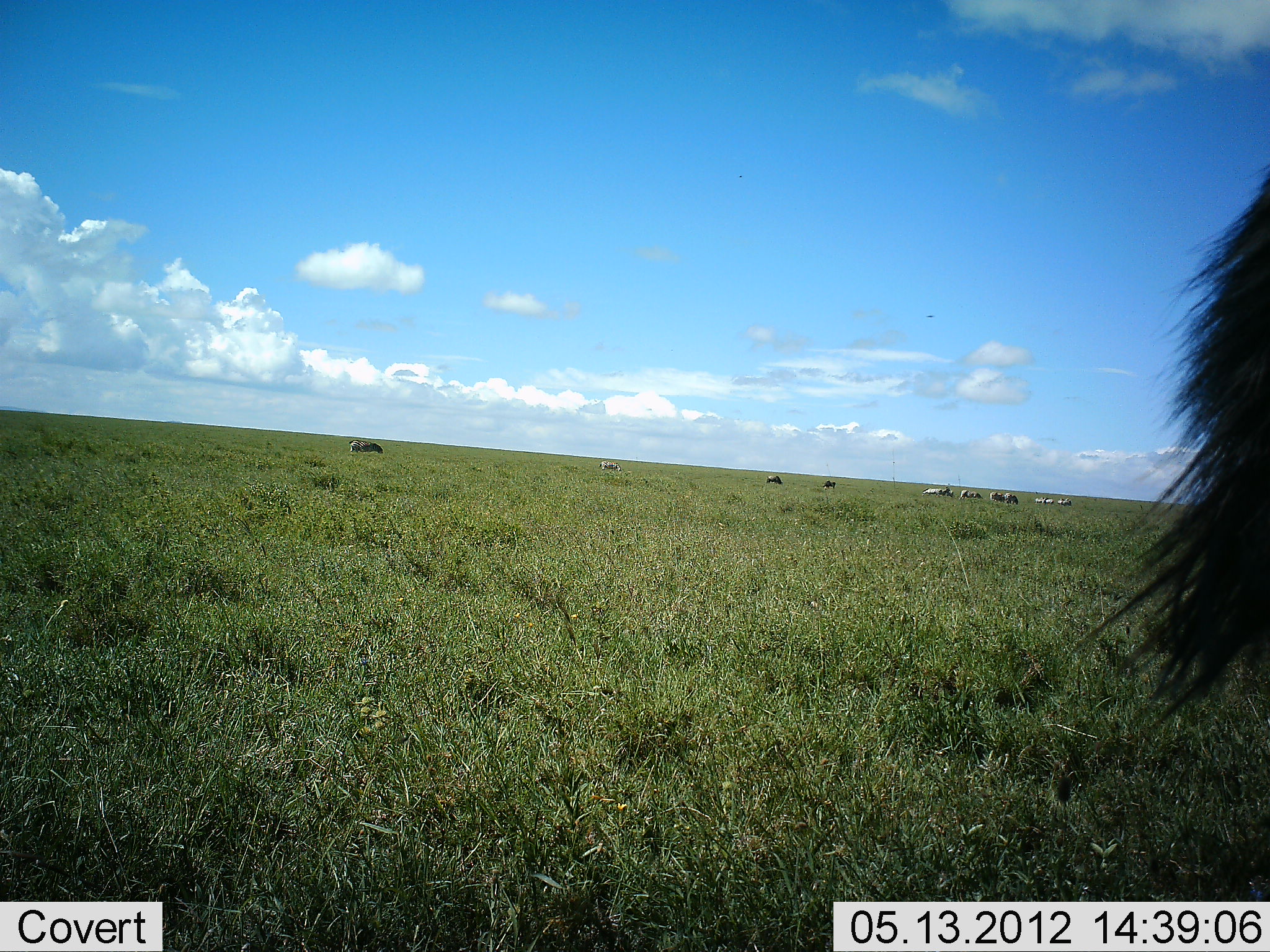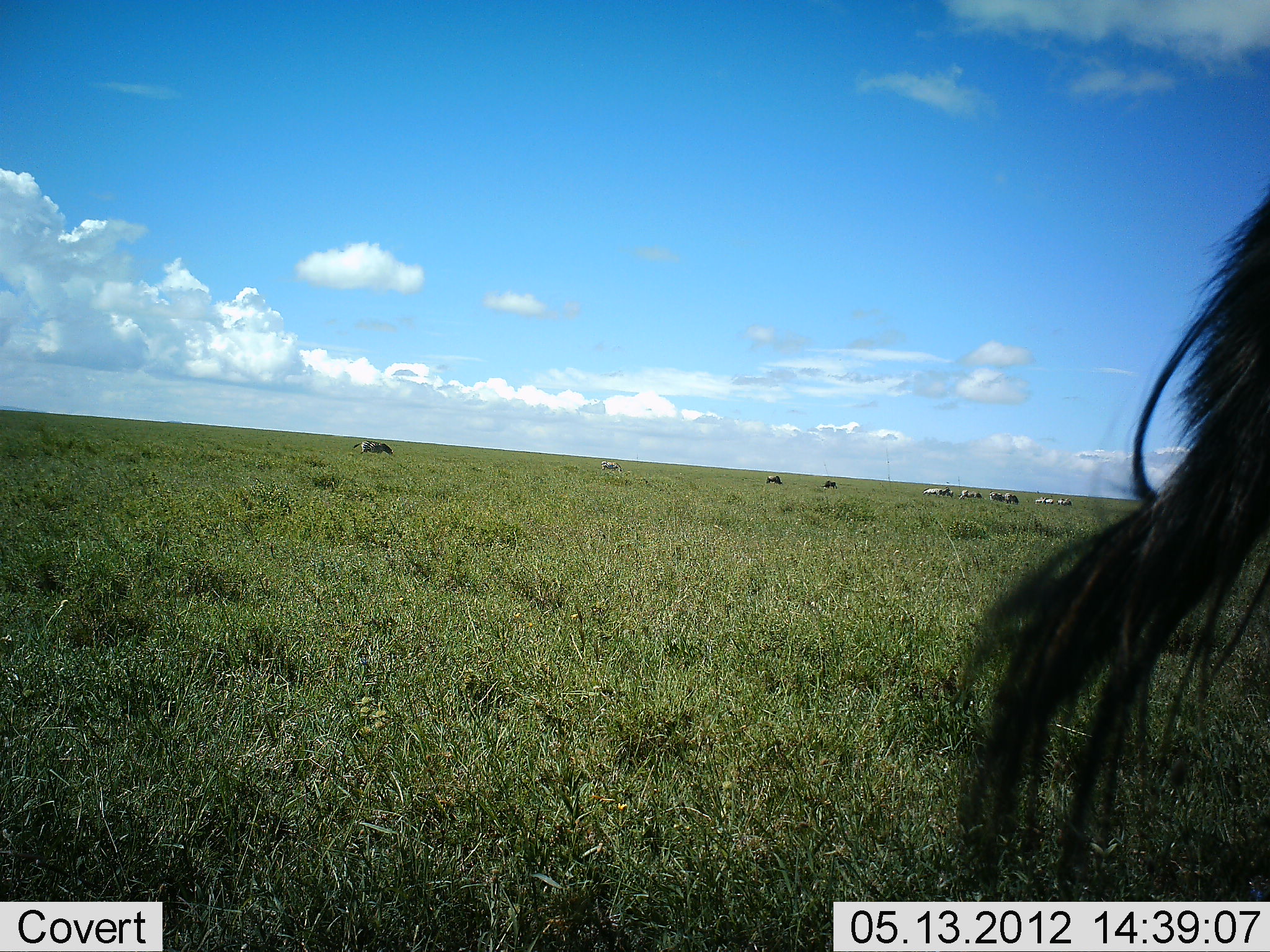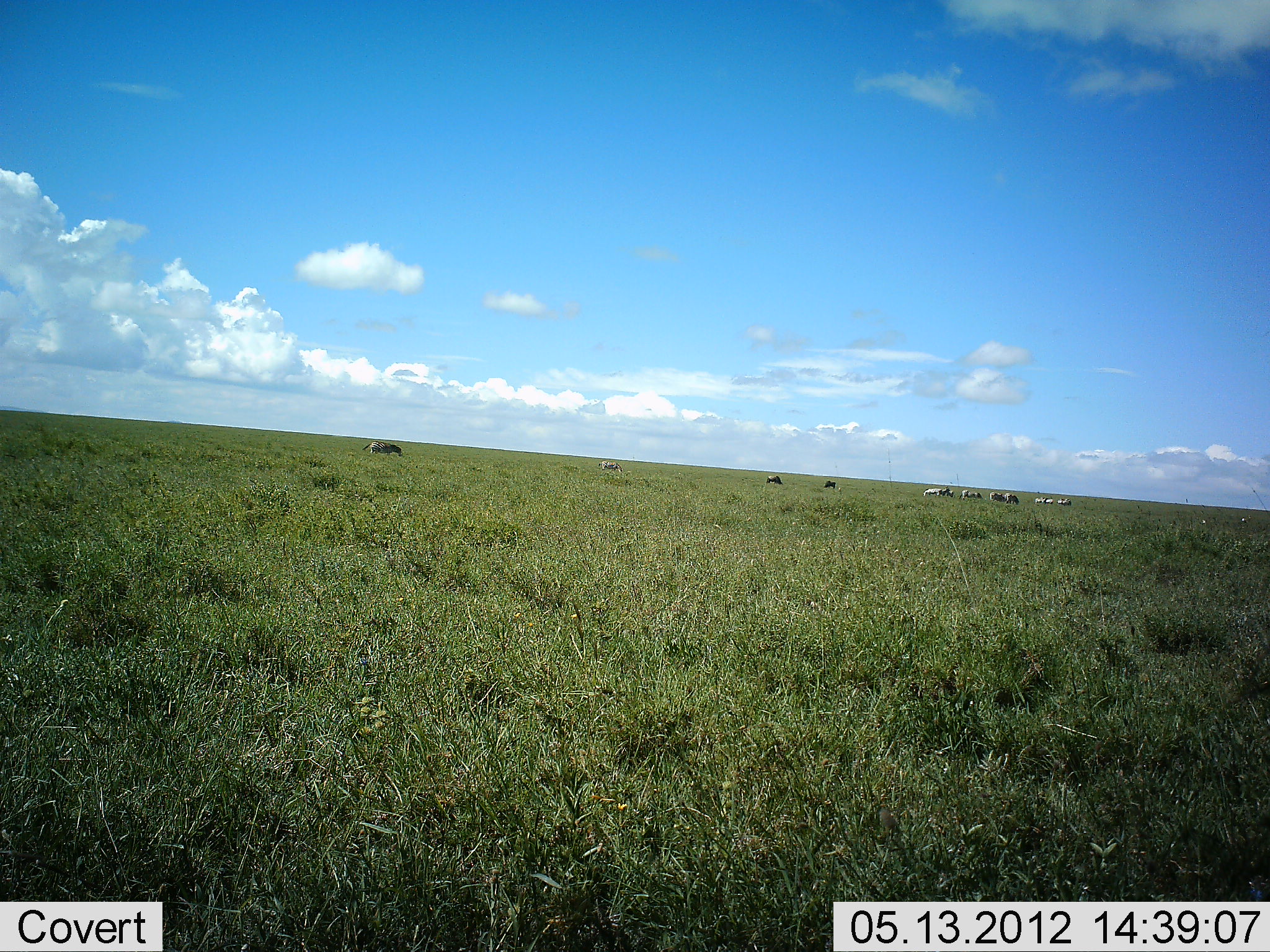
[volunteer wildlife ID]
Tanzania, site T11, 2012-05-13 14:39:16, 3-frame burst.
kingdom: Animalia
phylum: Chordata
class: Mammalia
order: Perissodactyla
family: Equidae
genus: Equus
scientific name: Equus quagga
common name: plains zebra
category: zebra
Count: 9.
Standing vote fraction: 86%.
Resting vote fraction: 0%.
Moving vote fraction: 57%.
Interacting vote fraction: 0%.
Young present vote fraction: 0%.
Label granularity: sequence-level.